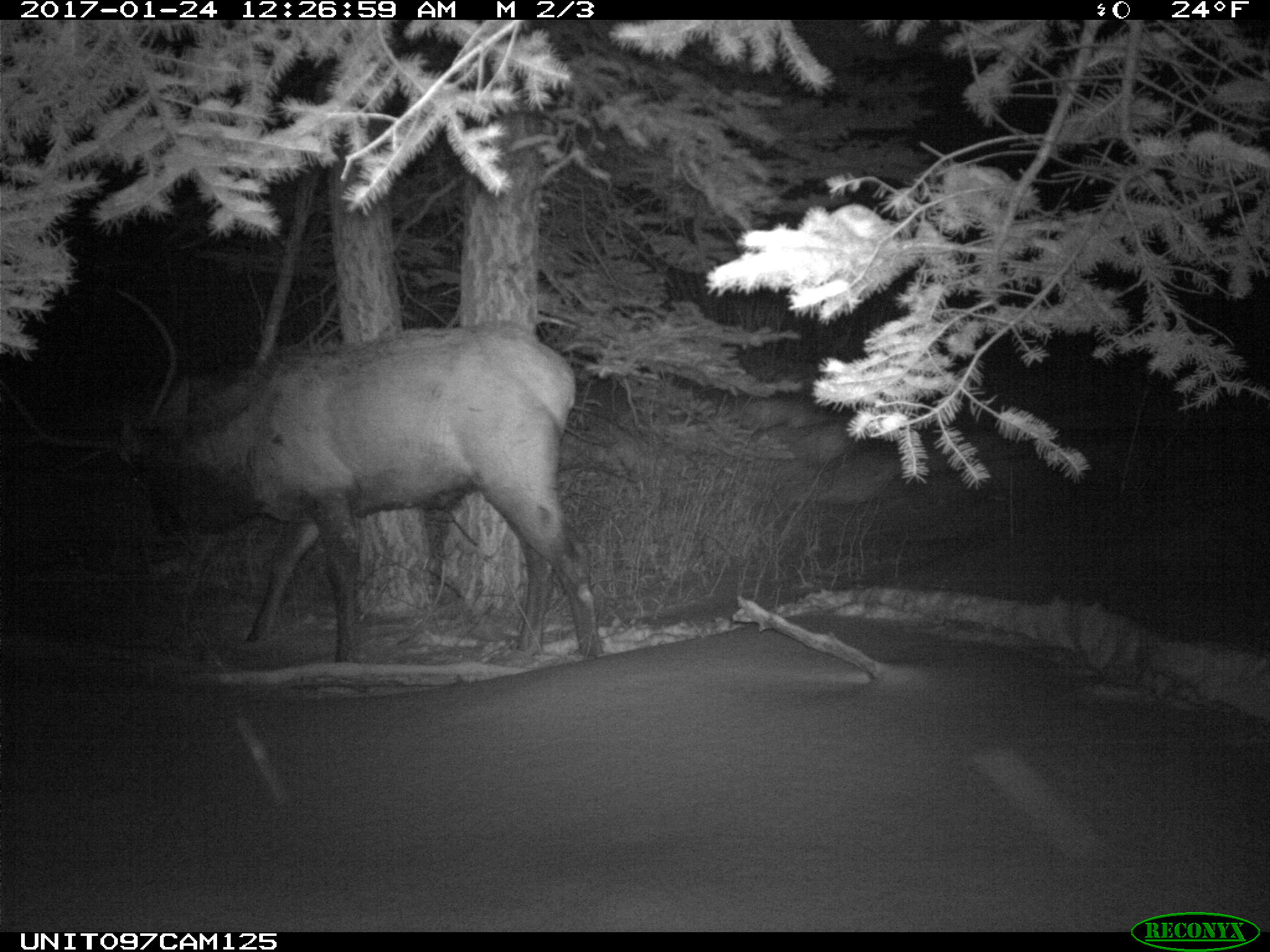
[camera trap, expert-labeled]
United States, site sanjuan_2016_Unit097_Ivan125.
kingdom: Animalia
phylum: Chordata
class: Mammalia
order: Artiodactyla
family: Cervidae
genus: Cervus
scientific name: Cervus elaphus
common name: red deer